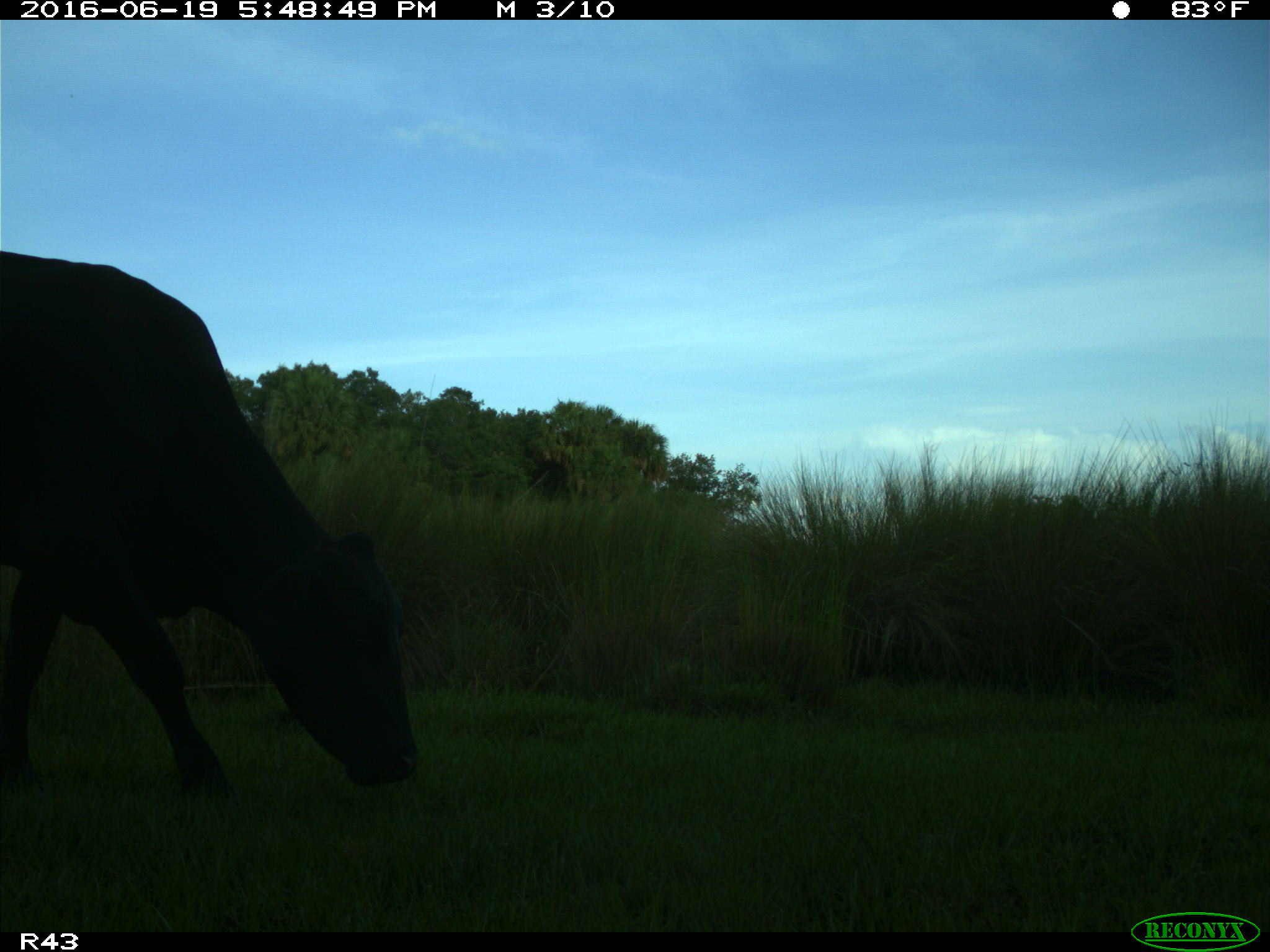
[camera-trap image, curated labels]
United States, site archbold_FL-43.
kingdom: Animalia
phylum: Chordata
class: Mammalia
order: Artiodactyla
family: Bovidae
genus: Bos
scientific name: Bos taurus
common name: domestic cow